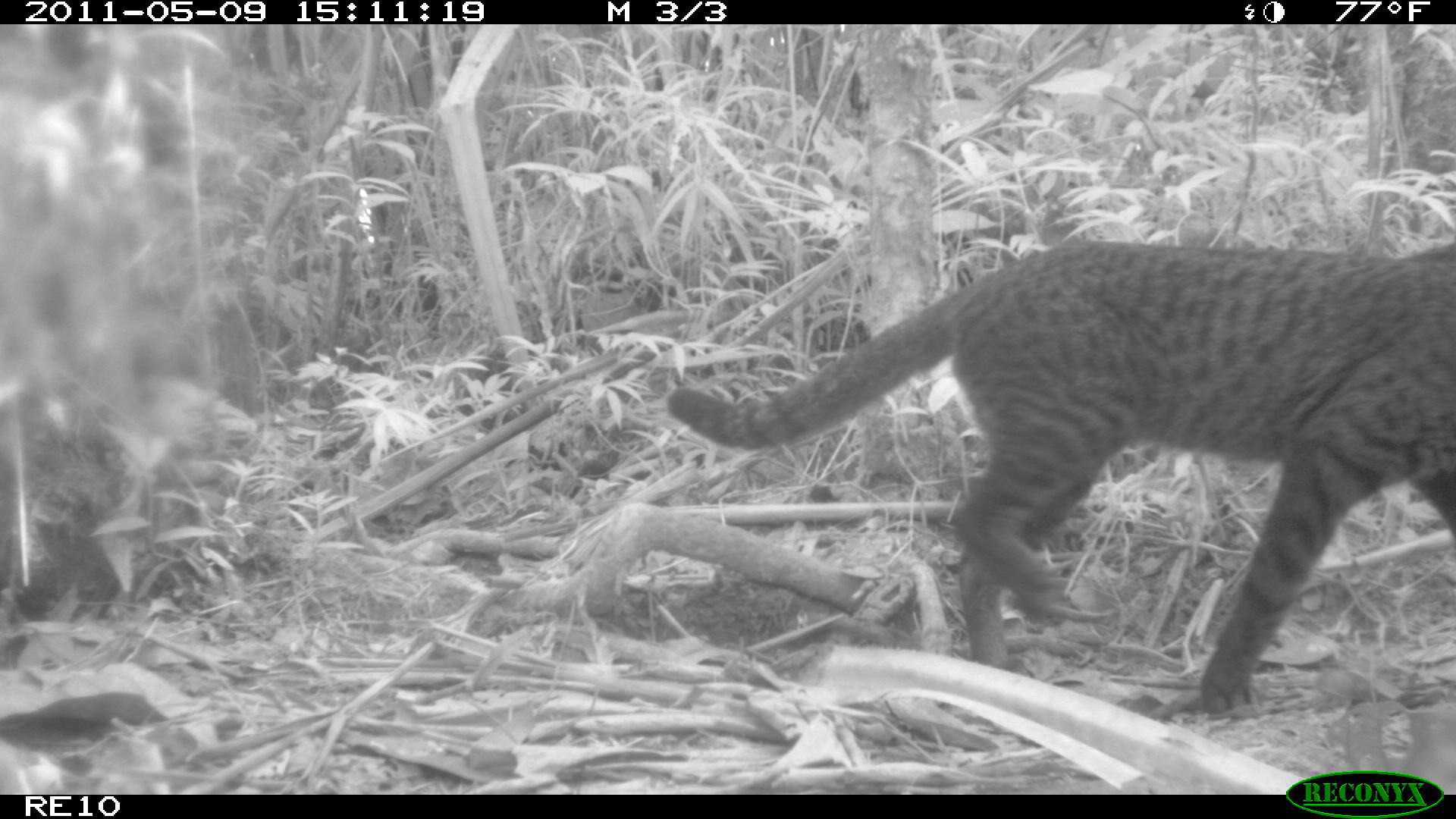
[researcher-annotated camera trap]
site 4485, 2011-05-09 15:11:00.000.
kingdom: Animalia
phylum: Chordata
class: Mammalia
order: Carnivora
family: Felidae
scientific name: Felidae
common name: felids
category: felis sp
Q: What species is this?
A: Felis sp (felids) (Felidae).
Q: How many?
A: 1.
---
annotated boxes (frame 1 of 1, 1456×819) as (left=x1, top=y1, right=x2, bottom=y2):
felis sp: (left=661, top=232, right=1456, bottom=721)